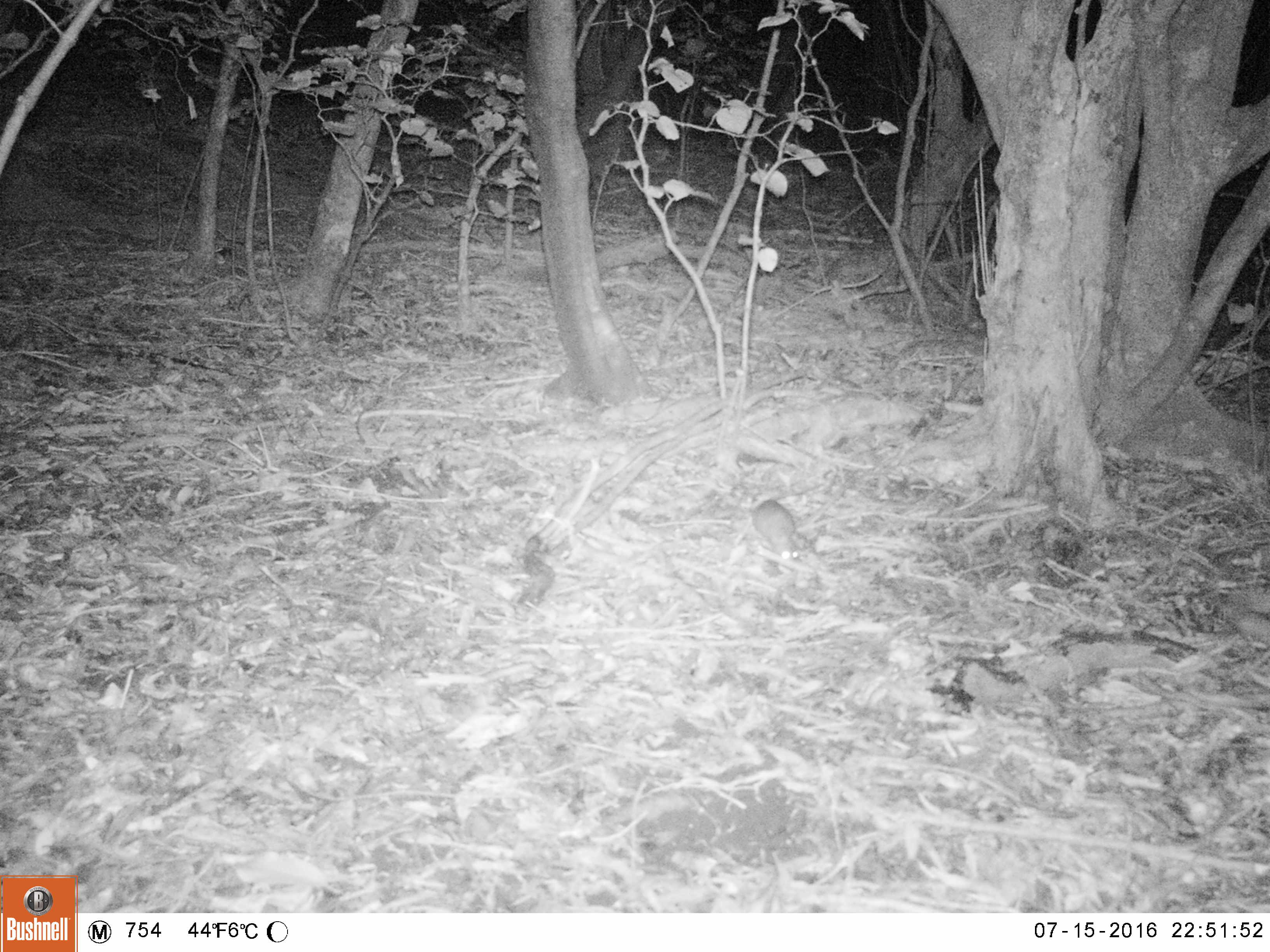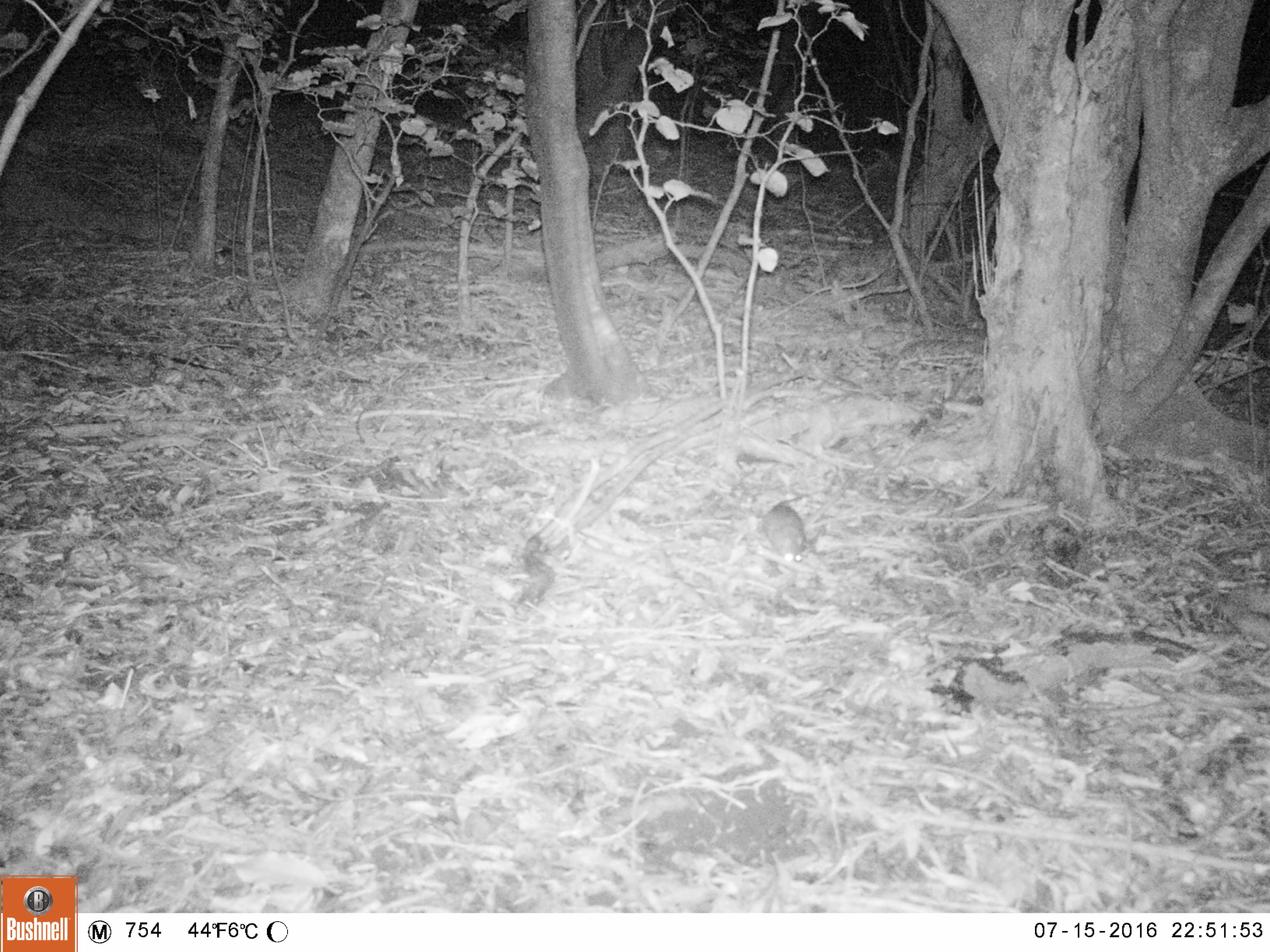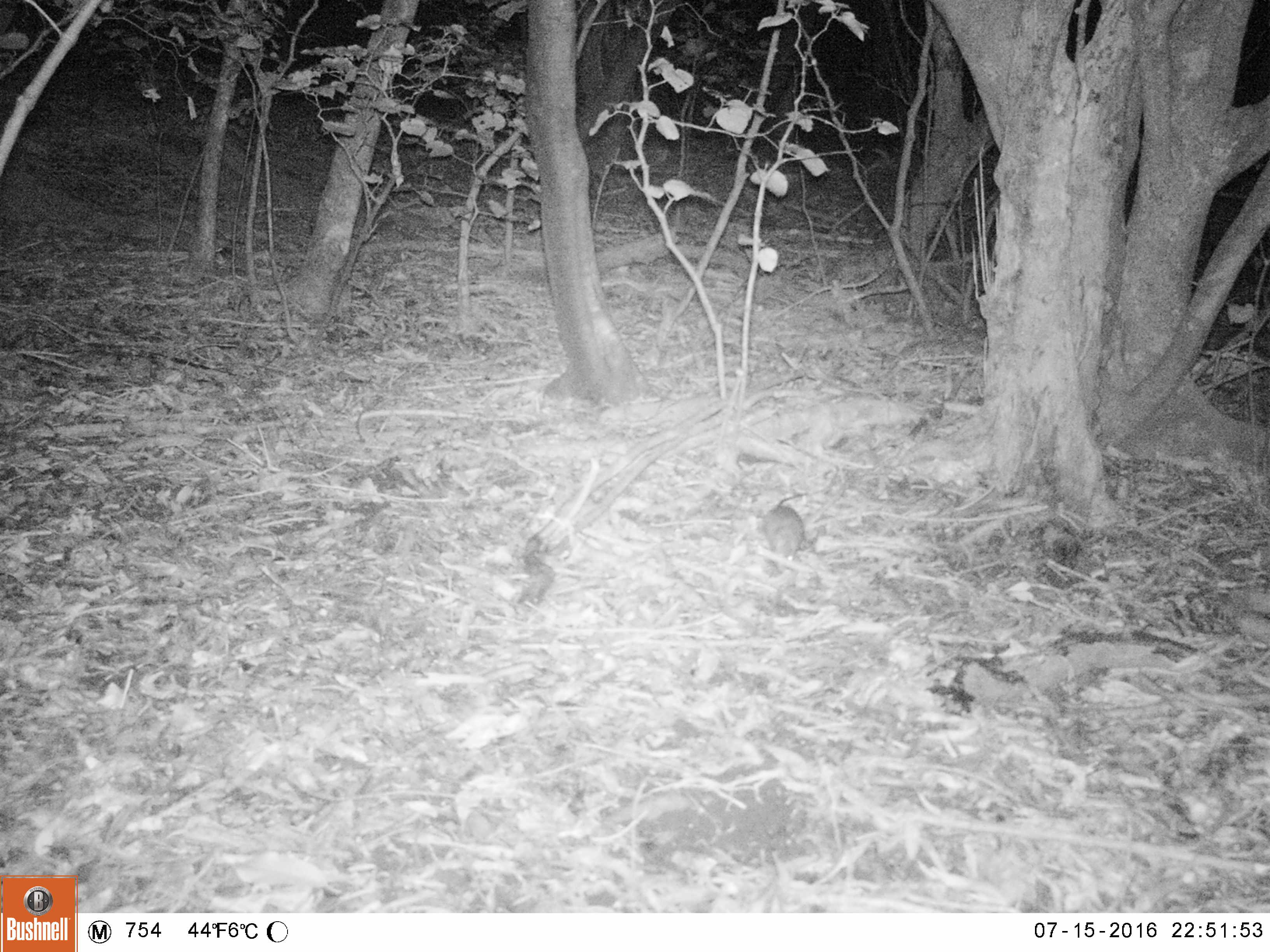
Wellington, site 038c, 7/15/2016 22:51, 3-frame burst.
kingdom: Animalia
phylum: Chordata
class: Mammalia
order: Rodentia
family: Muridae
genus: Rattus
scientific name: Rattus rattus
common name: ship rat